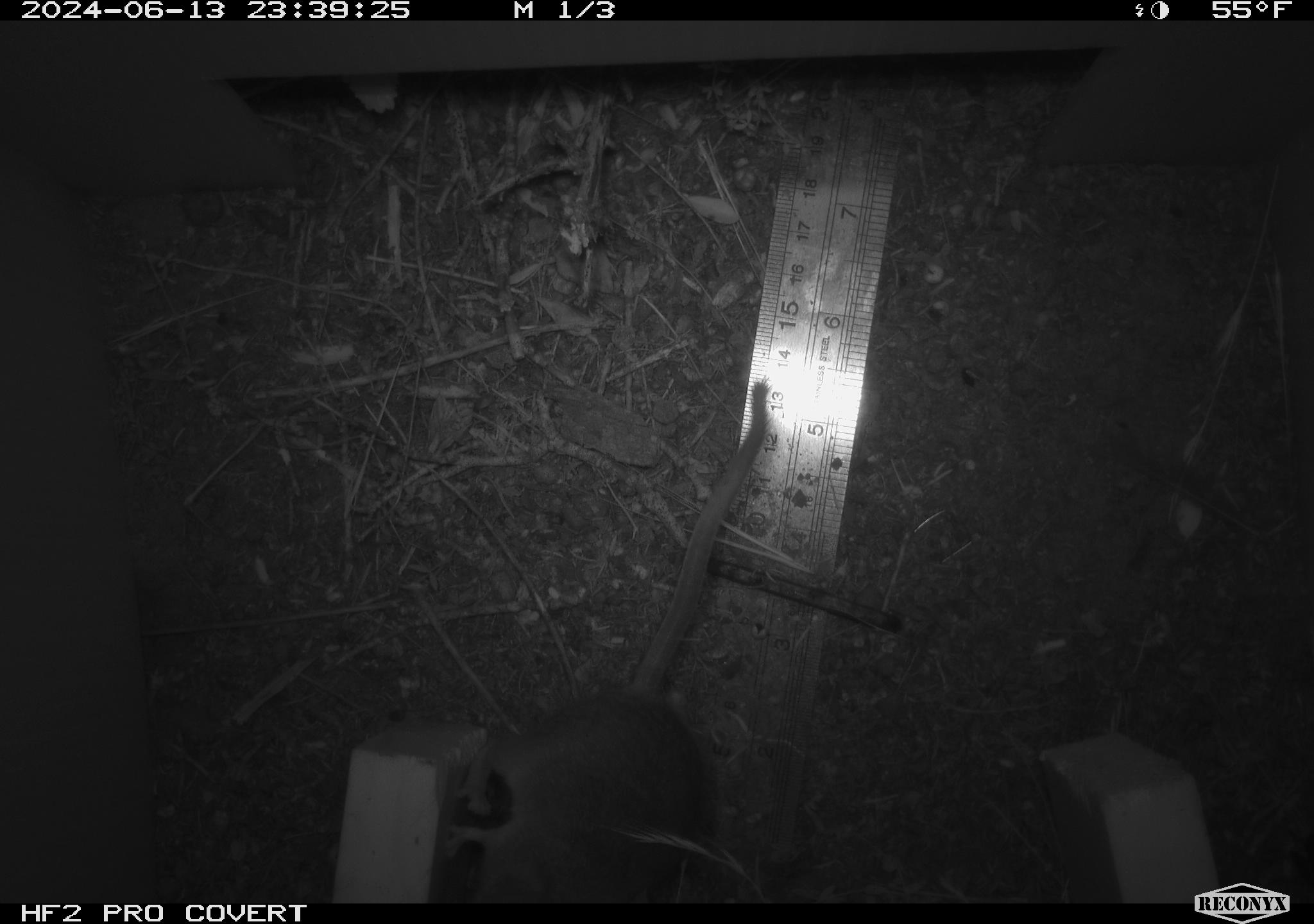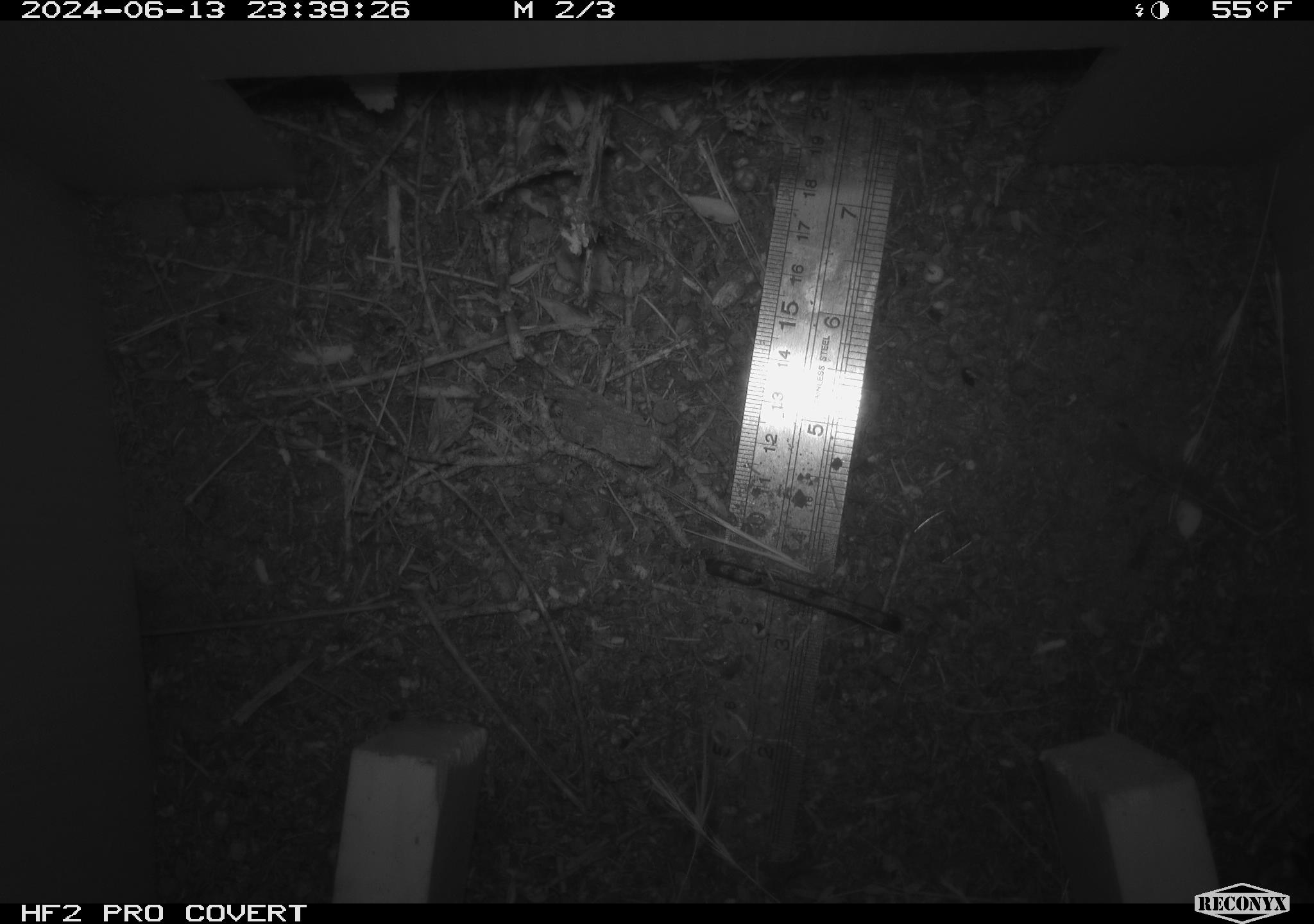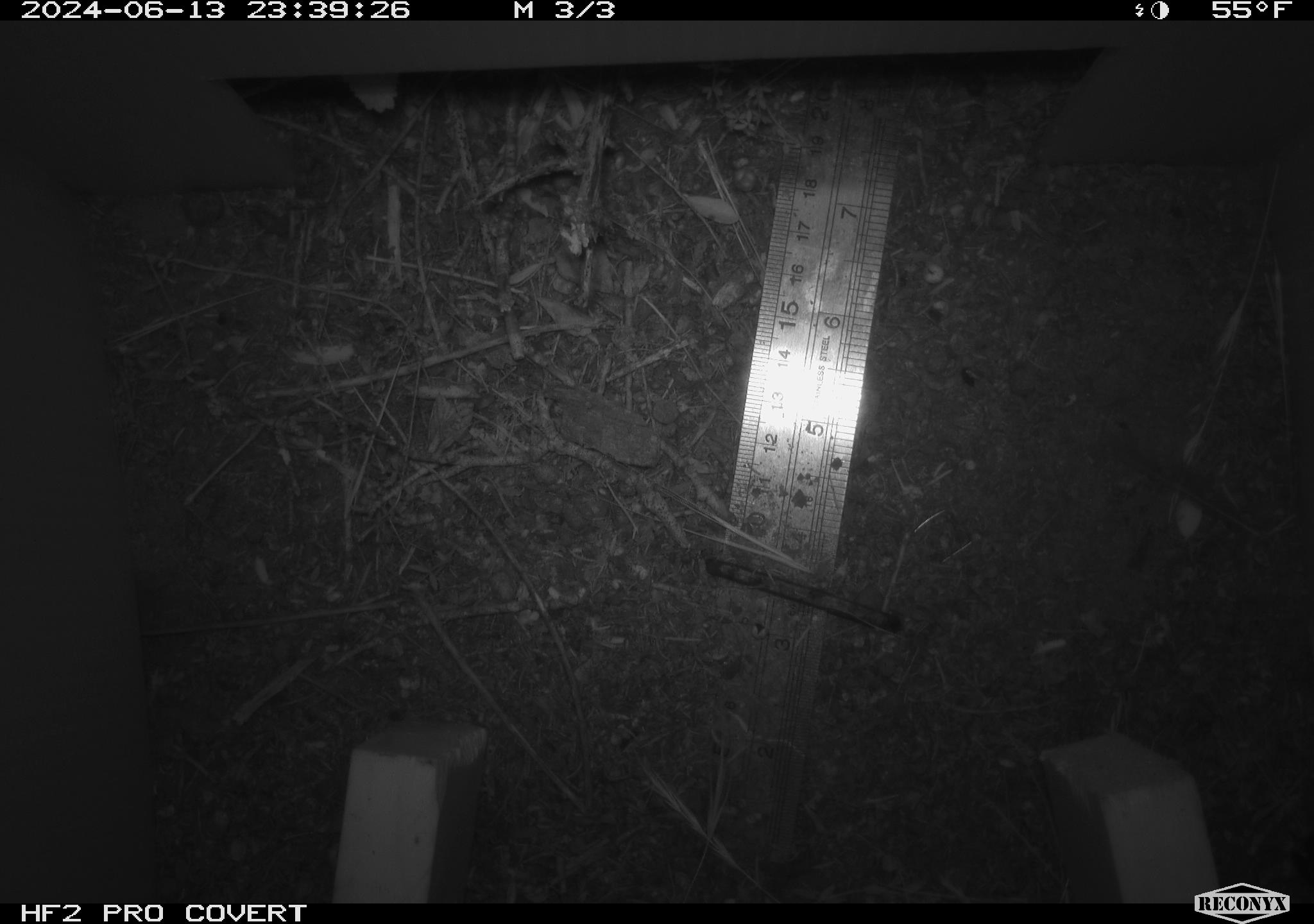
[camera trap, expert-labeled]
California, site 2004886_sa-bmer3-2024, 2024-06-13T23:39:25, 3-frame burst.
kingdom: Animalia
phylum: Chordata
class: Mammalia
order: Rodentia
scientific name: Rodentia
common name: mouse species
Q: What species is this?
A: Mouse species (Rodentia).